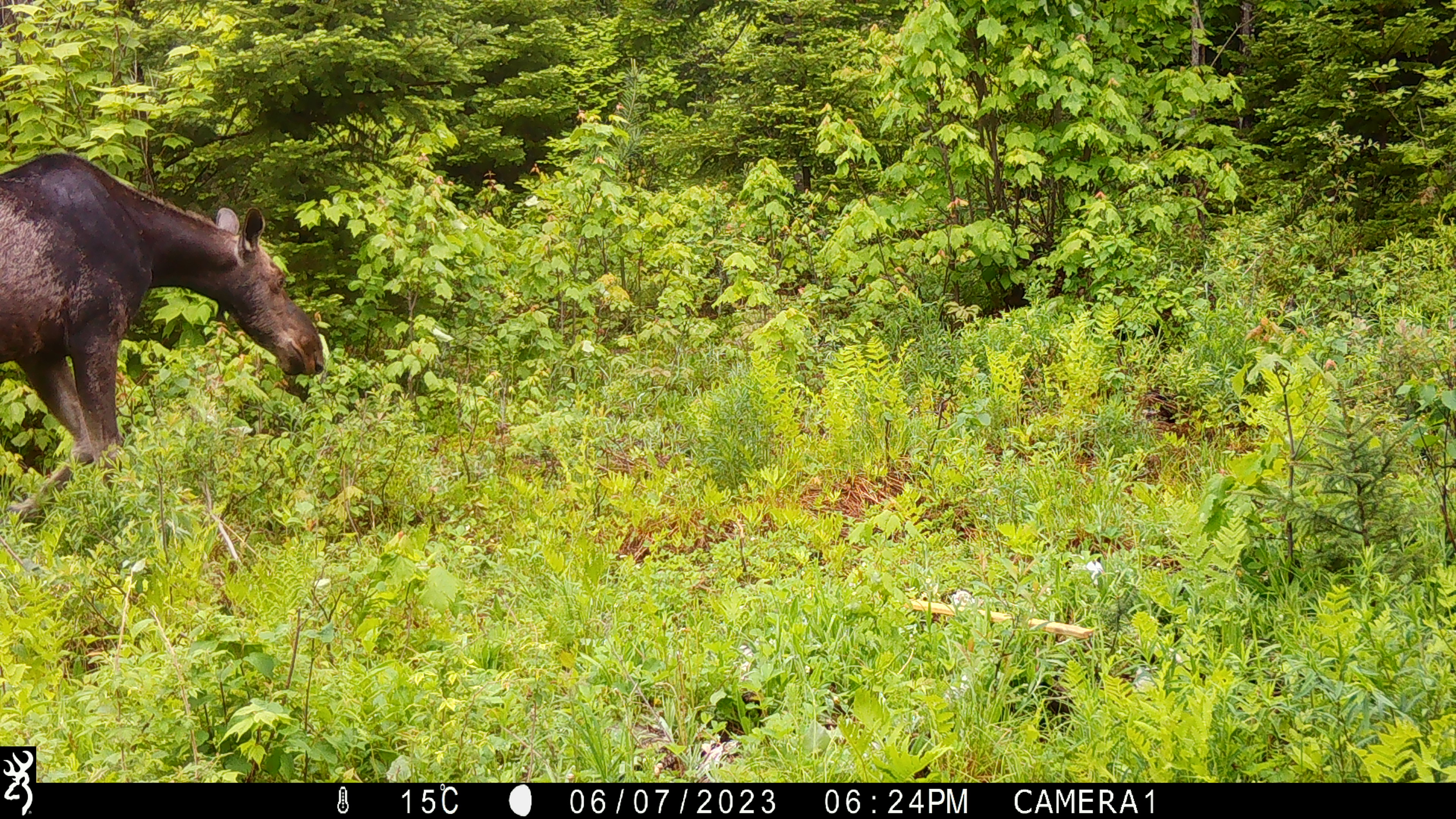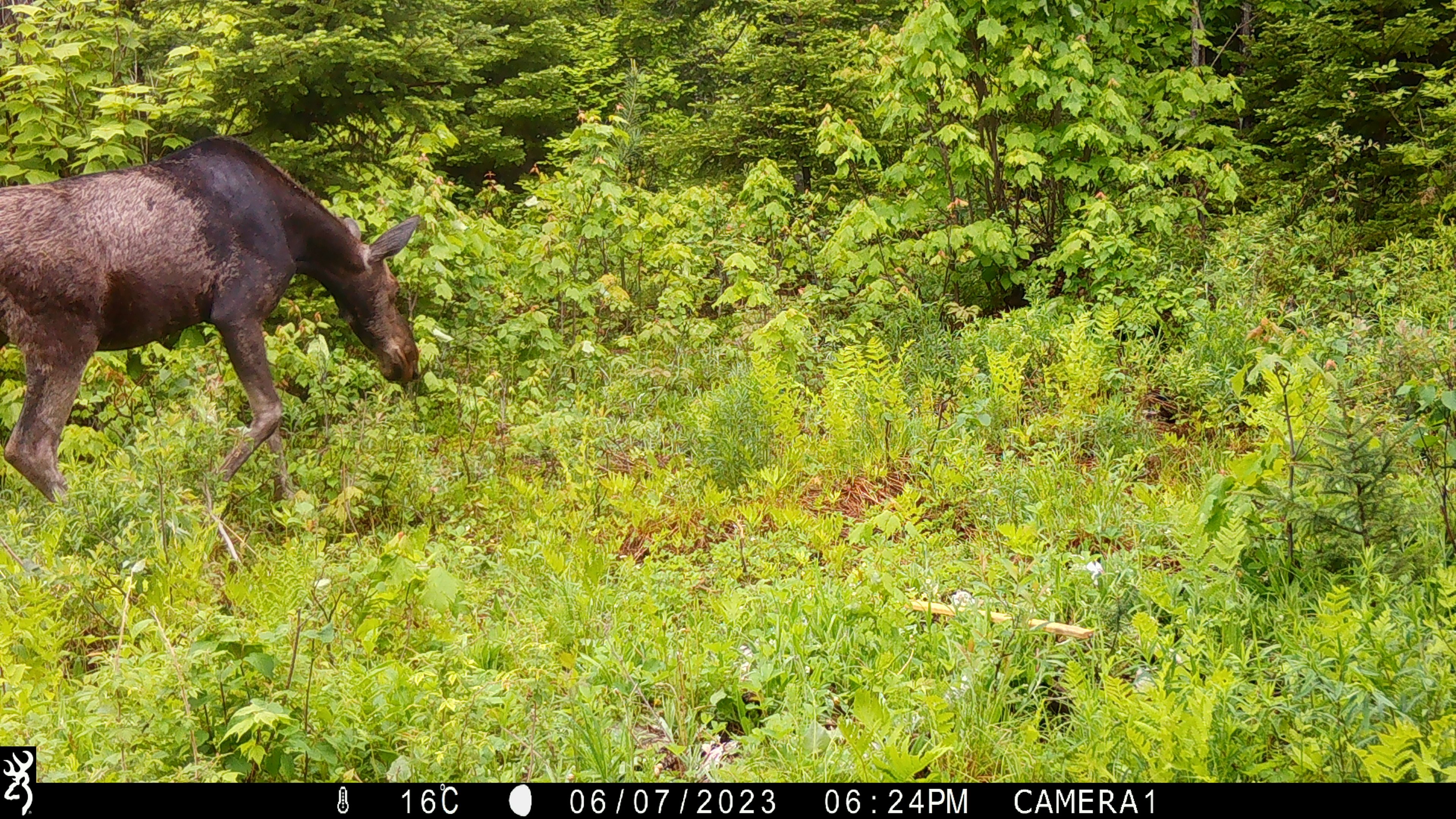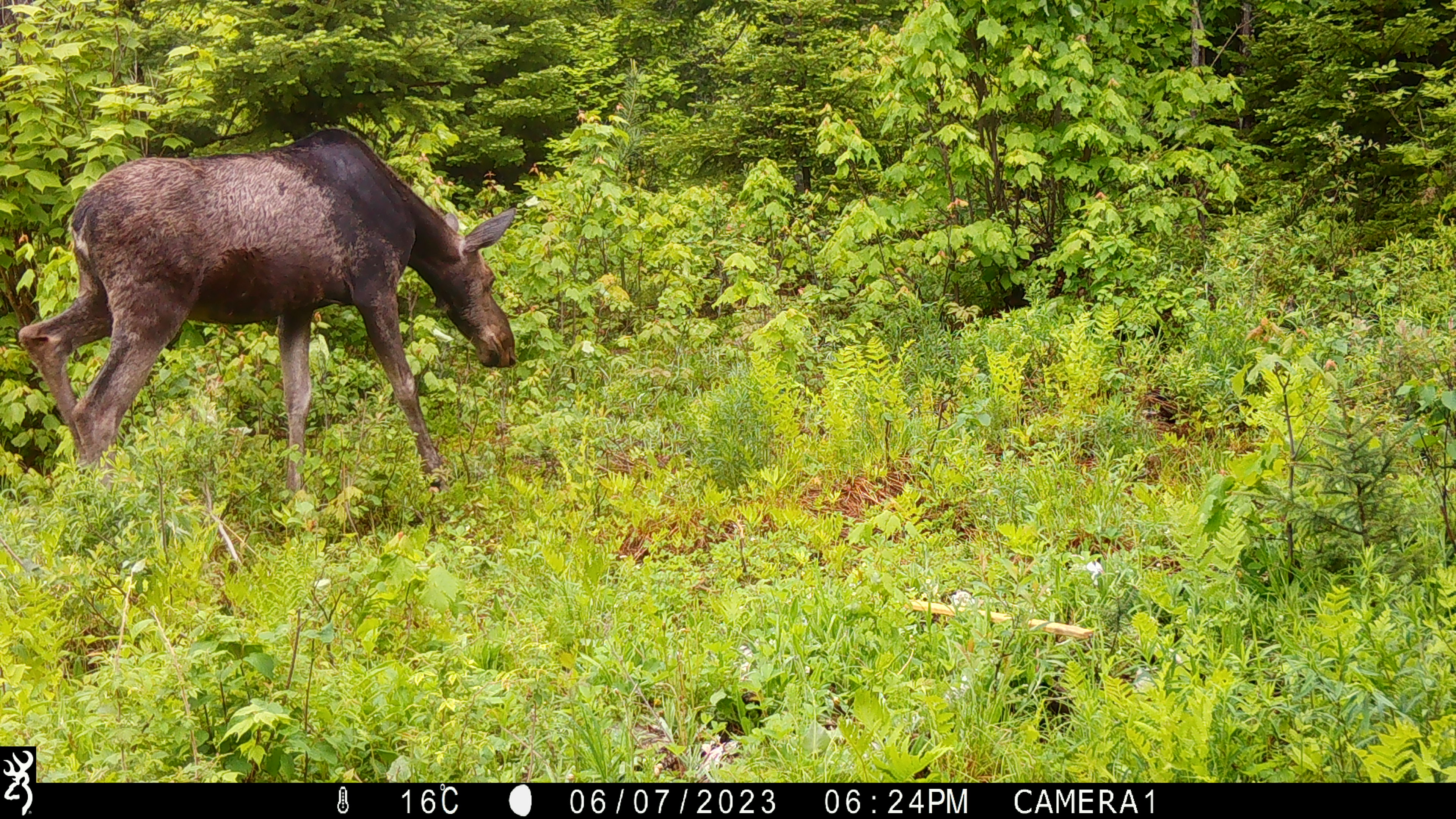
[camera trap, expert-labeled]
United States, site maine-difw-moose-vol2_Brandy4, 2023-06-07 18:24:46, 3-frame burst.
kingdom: Animalia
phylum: Chordata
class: Mammalia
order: Artiodactyla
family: Cervidae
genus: Alces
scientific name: Alces alces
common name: moose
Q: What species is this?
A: Moose (Alces alces).